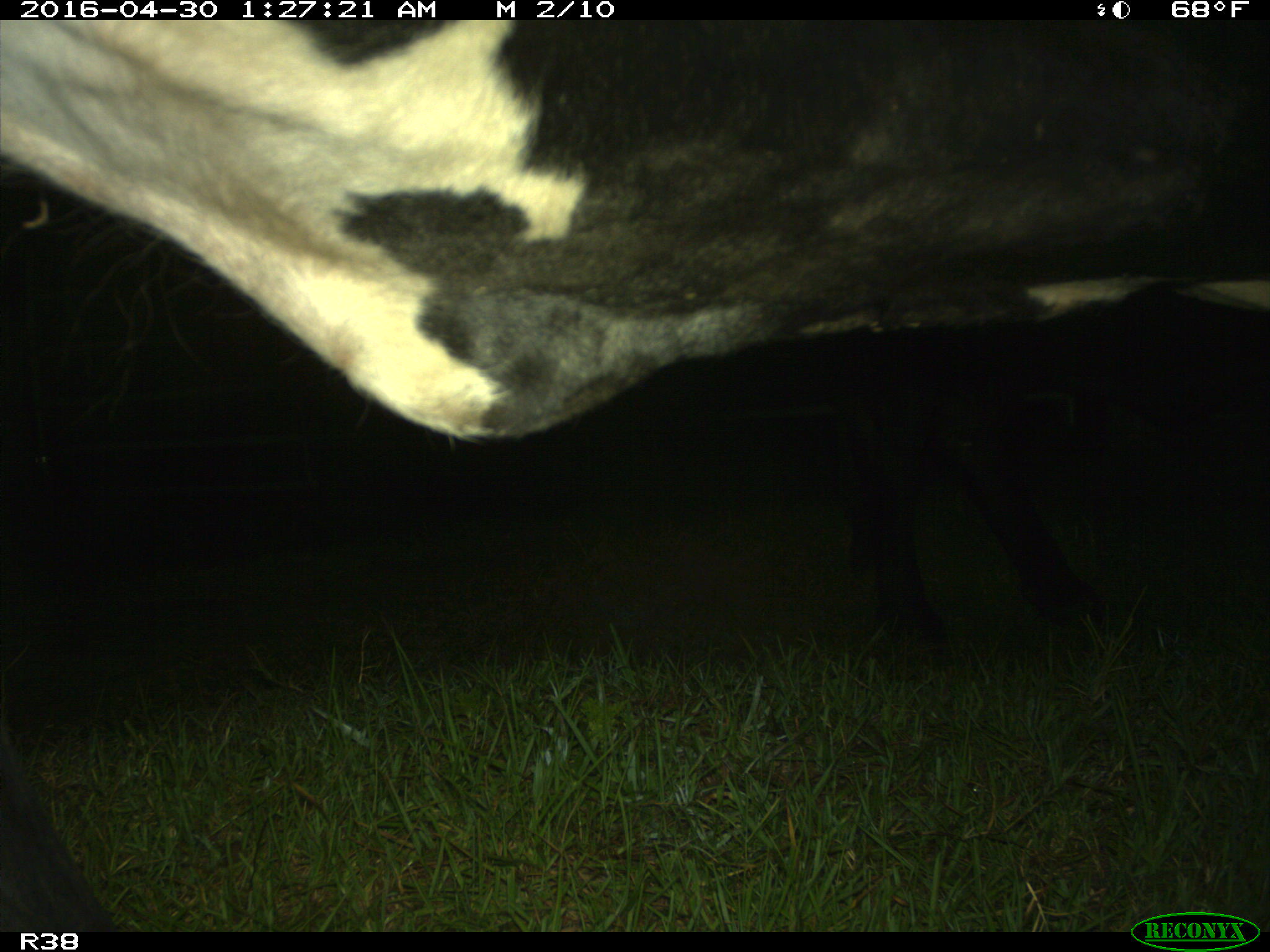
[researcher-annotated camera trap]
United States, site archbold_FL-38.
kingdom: Animalia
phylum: Chordata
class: Mammalia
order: Artiodactyla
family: Bovidae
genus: Bos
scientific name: Bos taurus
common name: domestic cow